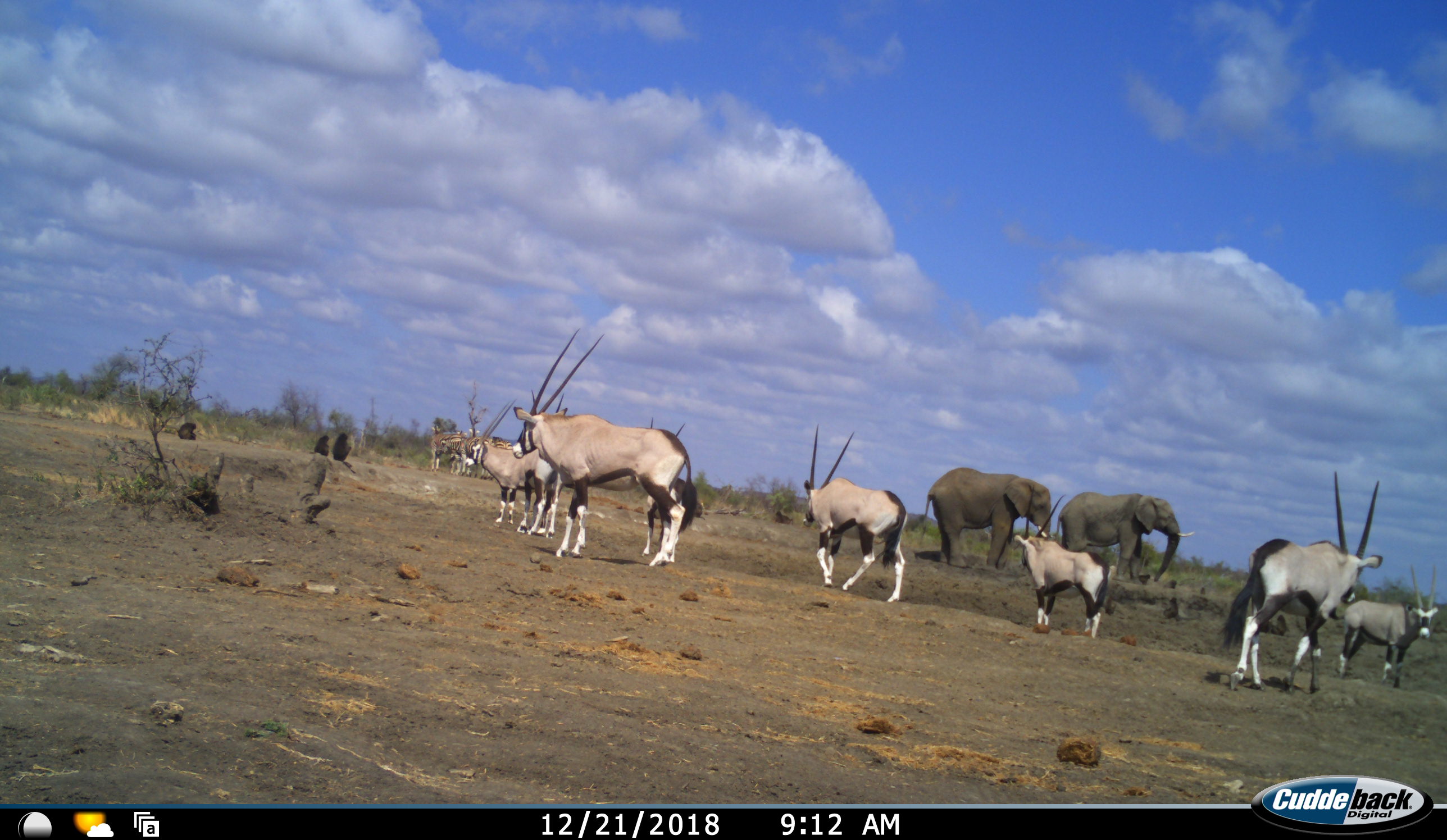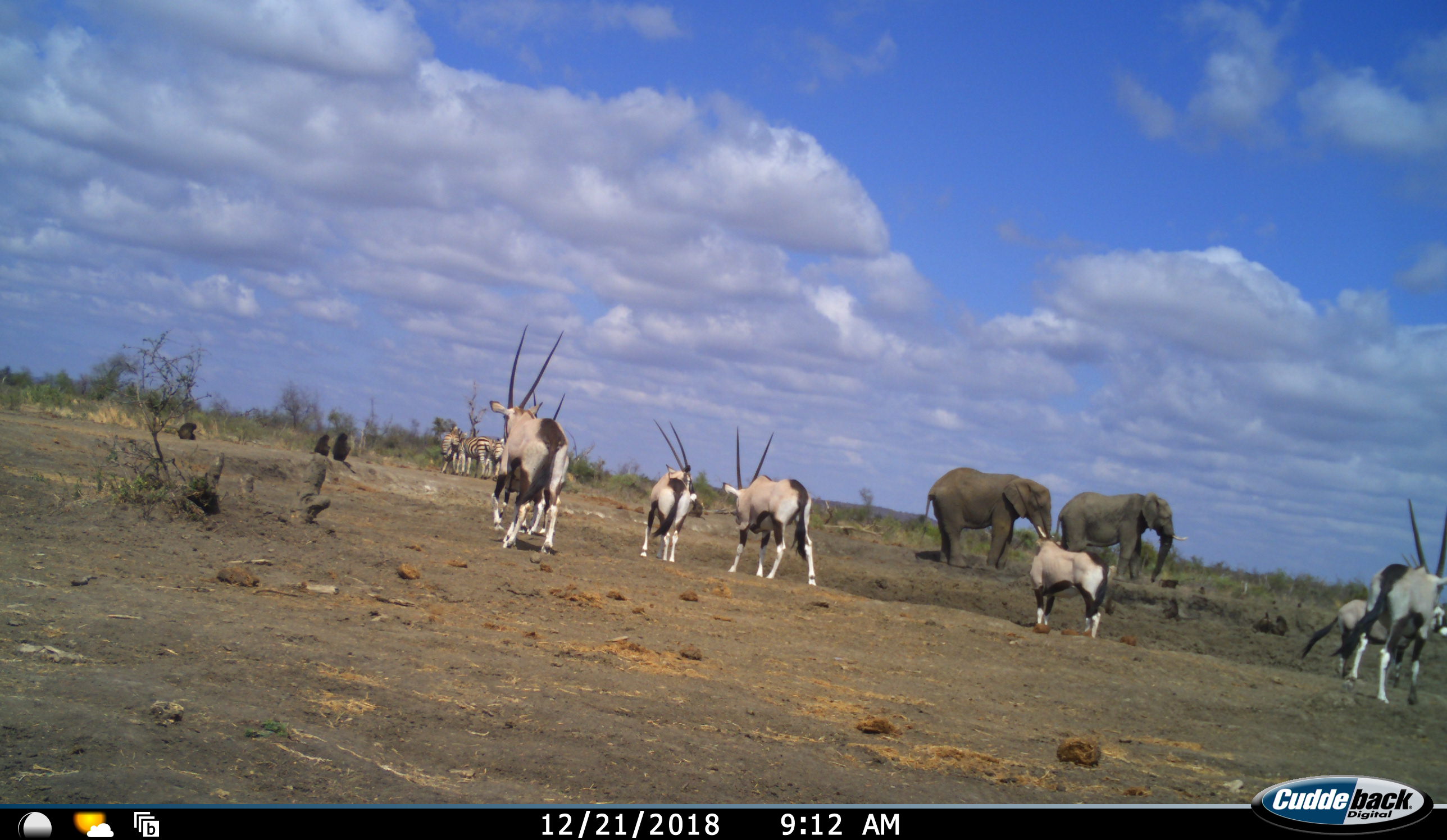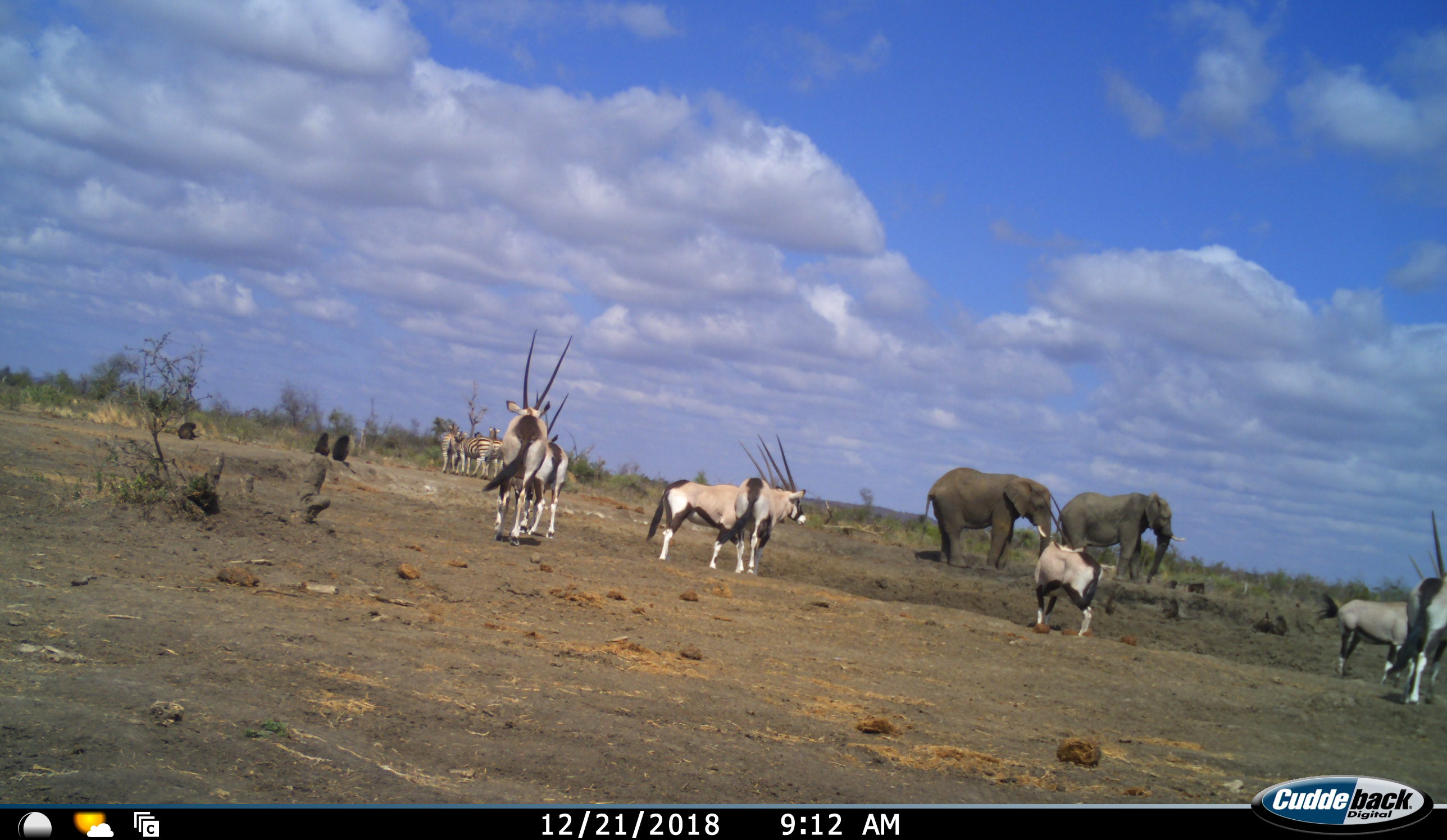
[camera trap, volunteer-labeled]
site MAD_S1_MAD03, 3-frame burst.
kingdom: Animalia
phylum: Chordata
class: Mammalia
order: Primates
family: Cercopithecidae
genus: Papio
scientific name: Papio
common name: baboon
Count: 3.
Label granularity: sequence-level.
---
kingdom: Animalia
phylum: Chordata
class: Mammalia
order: Proboscidea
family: Elephantidae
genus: Loxodonta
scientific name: Loxodonta africana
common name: african bush elephant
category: elephant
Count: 2.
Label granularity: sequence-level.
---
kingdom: Animalia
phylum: Chordata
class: Mammalia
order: Artiodactyla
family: Bovidae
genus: Oryx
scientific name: Oryx gazella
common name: gemsbok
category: oryx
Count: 7.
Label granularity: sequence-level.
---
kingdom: Animalia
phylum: Chordata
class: Mammalia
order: Perissodactyla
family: Equidae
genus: Equus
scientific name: Equus quagga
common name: plains zebra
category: zebraplains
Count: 3.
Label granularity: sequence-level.